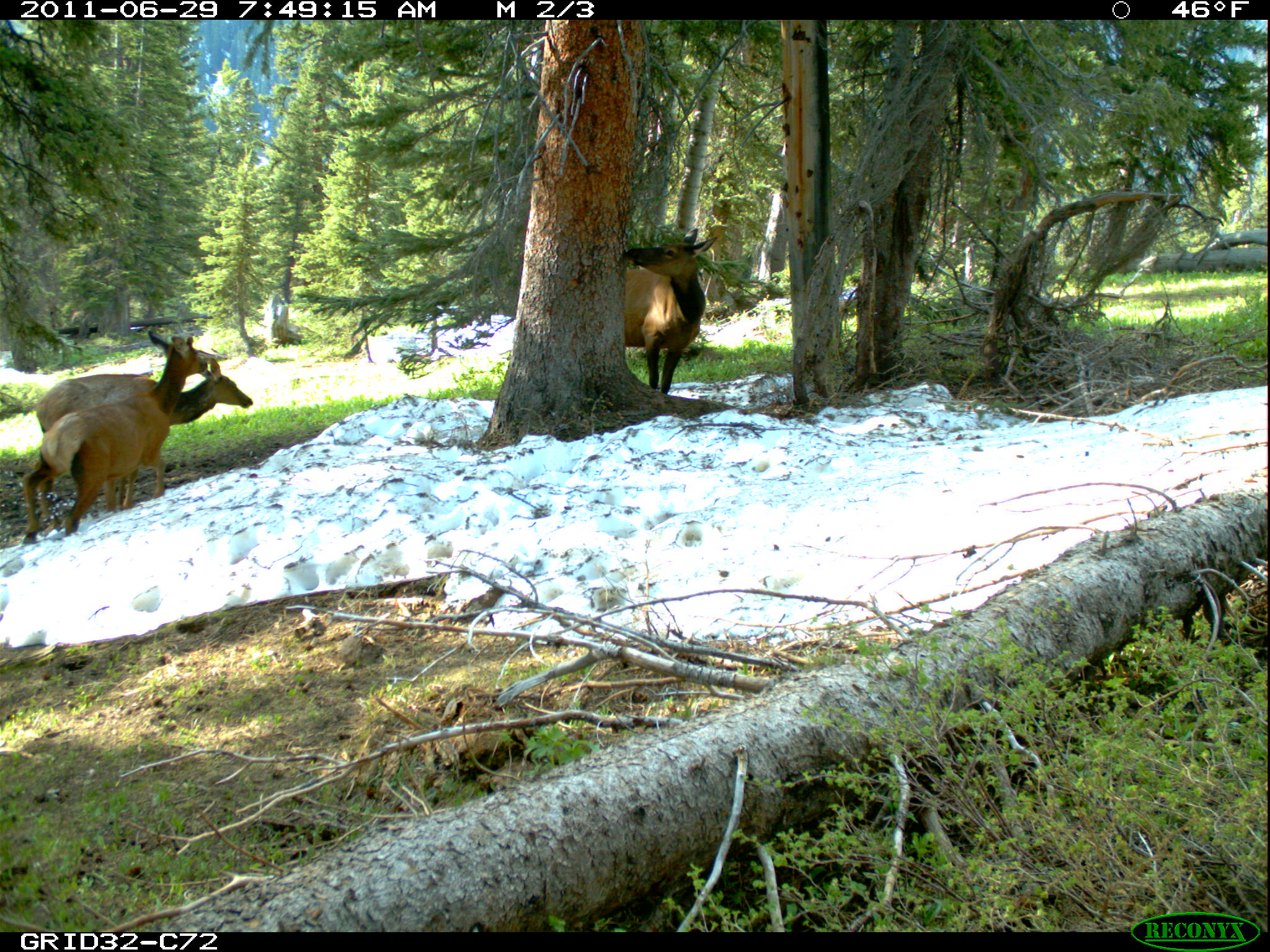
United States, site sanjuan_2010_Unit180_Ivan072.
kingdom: Animalia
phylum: Chordata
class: Mammalia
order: Artiodactyla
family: Cervidae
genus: Cervus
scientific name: Cervus elaphus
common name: red deer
Cervus elaphus (red deer).